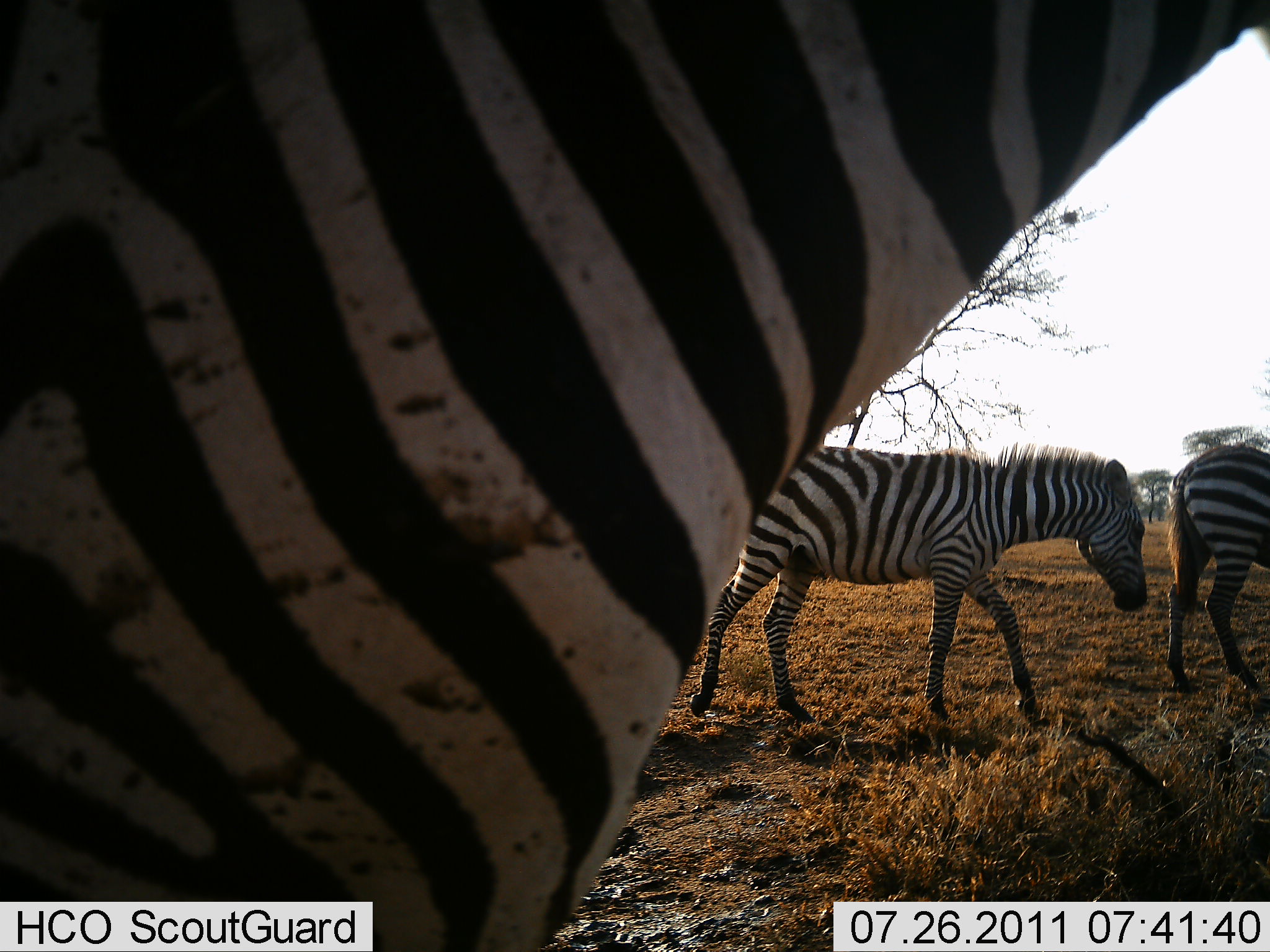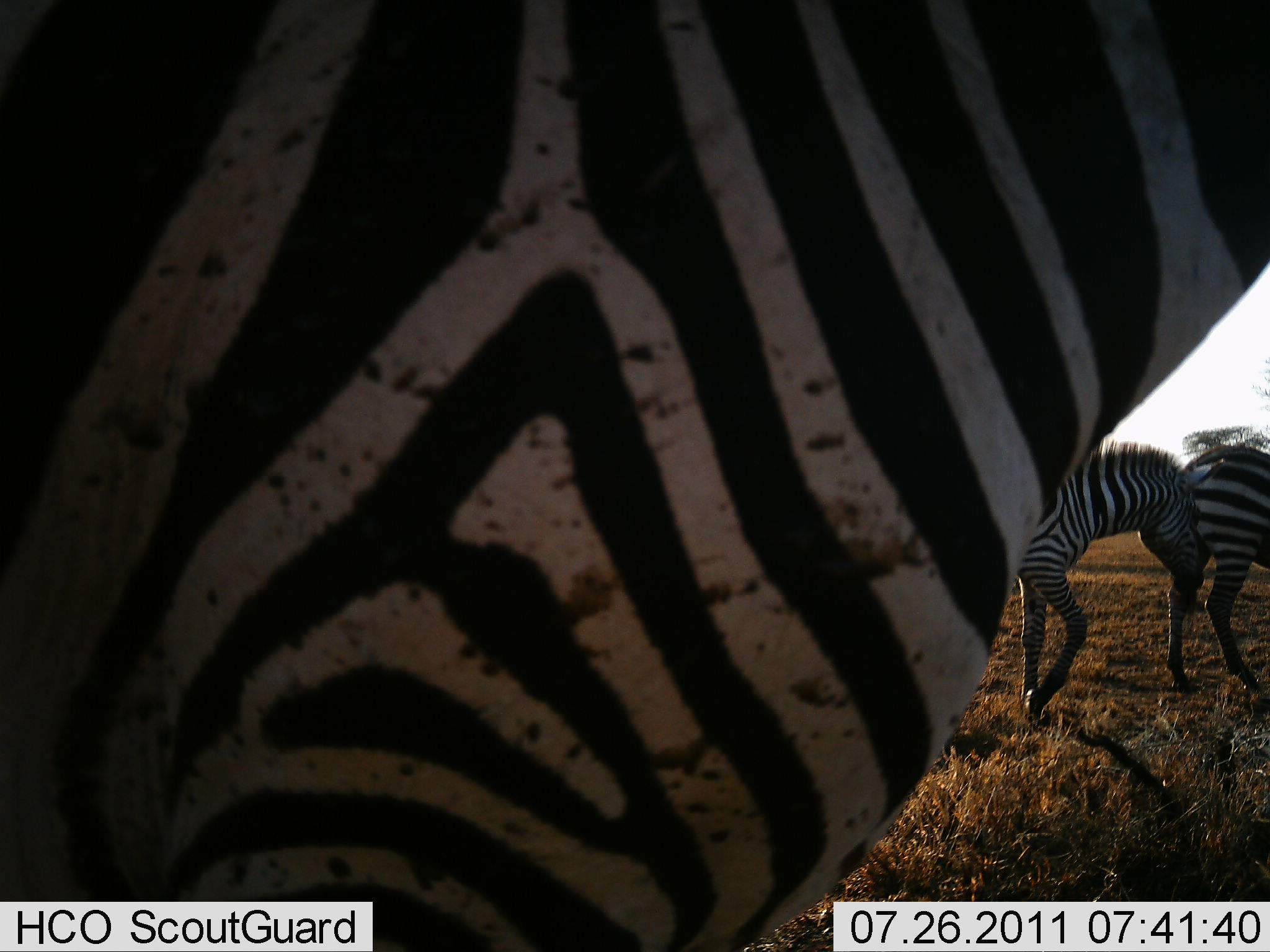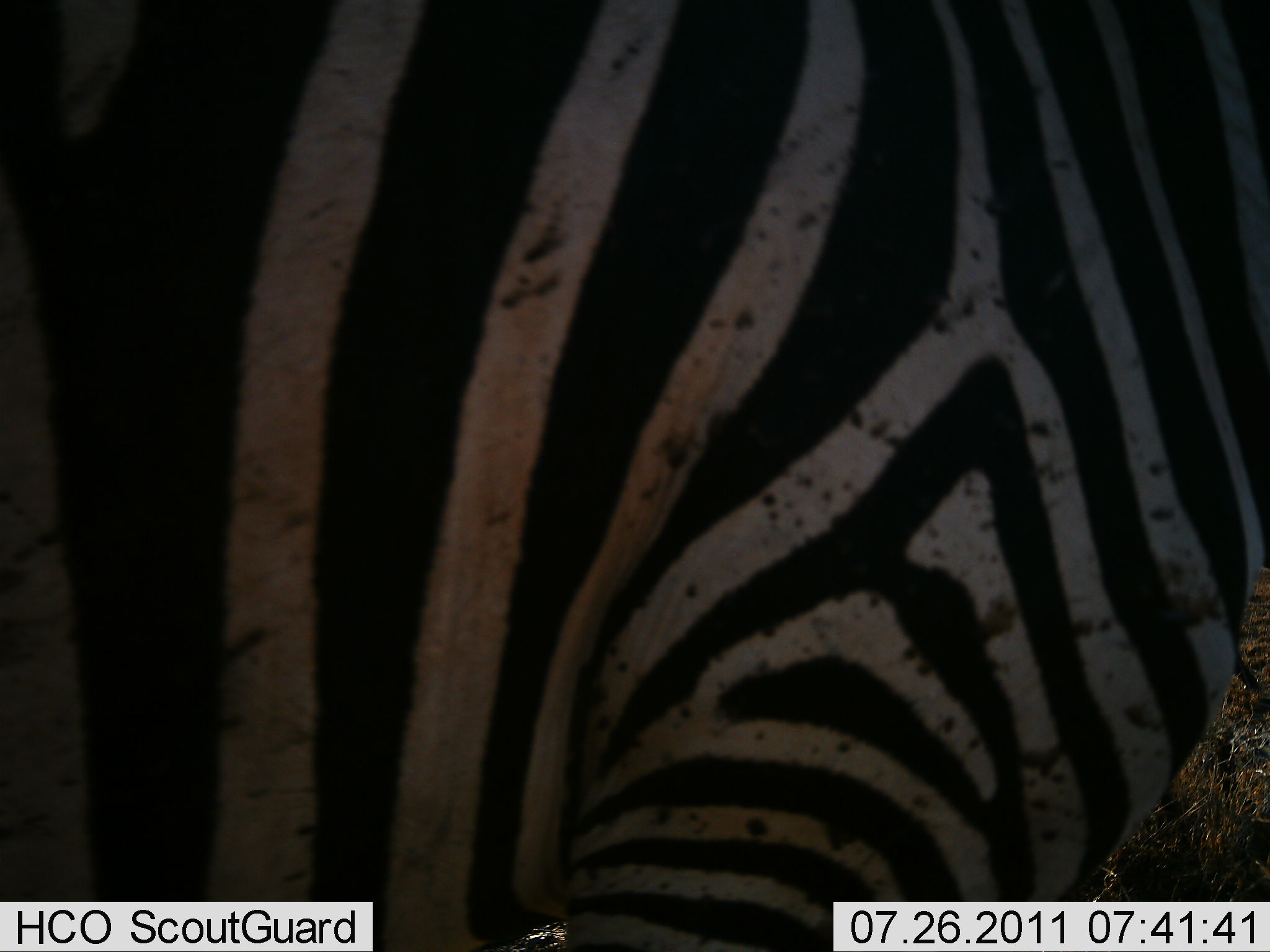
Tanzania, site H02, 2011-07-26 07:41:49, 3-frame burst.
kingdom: Animalia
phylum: Chordata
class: Mammalia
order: Perissodactyla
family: Equidae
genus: Equus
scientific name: Equus quagga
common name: plains zebra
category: zebra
Zebra (plains zebra) (Equus quagga), count 3. Behavior (volunteer vote fractions): standing 22%, resting 0%, moving 78%, interacting 0%. Young present (vote fraction): 11%. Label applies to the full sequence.